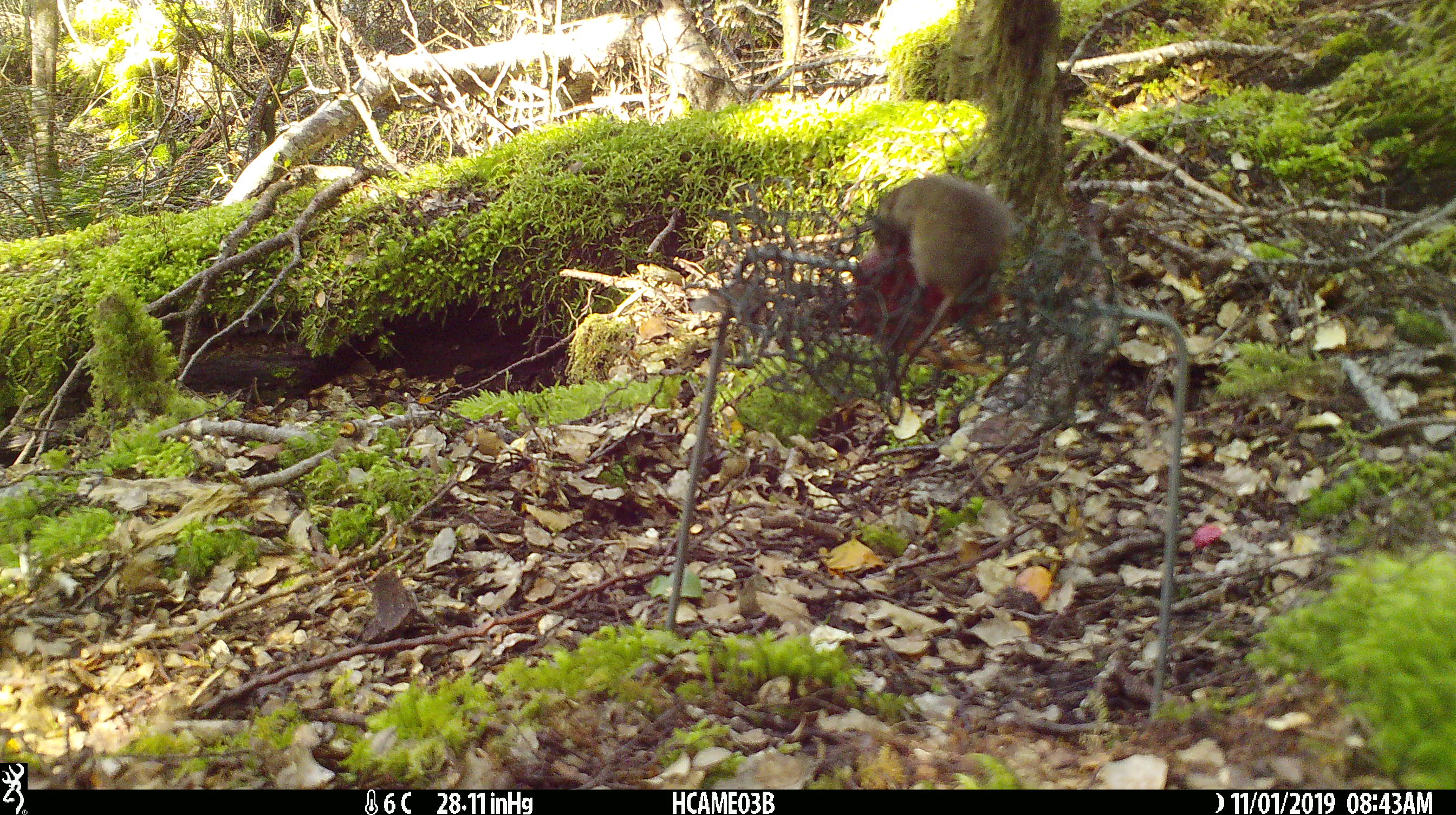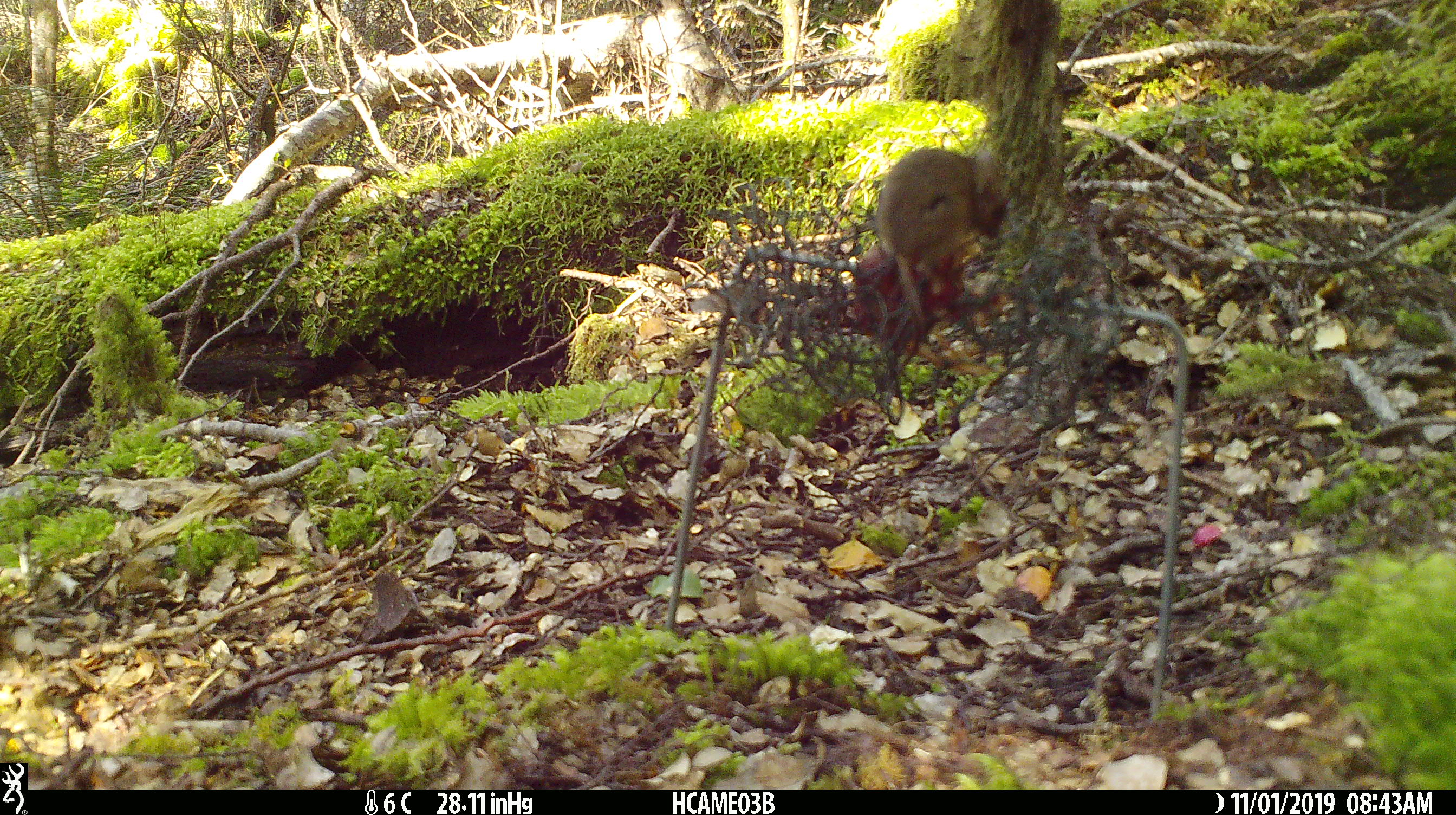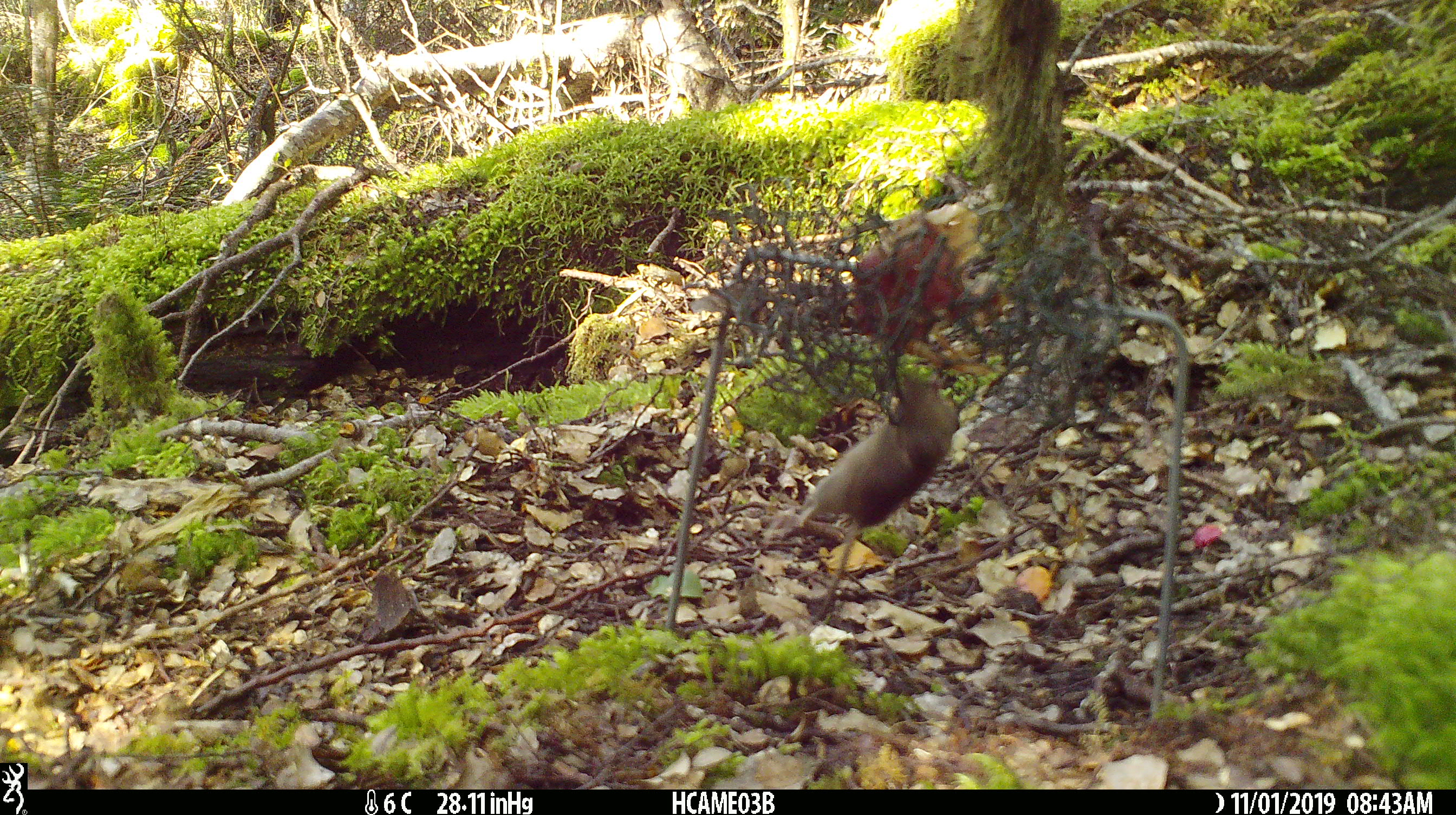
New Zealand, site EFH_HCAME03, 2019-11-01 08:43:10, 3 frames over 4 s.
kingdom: Animalia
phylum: Chordata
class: Mammalia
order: Rodentia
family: Muridae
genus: Mus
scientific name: Mus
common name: mouse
Mouse (Mus).